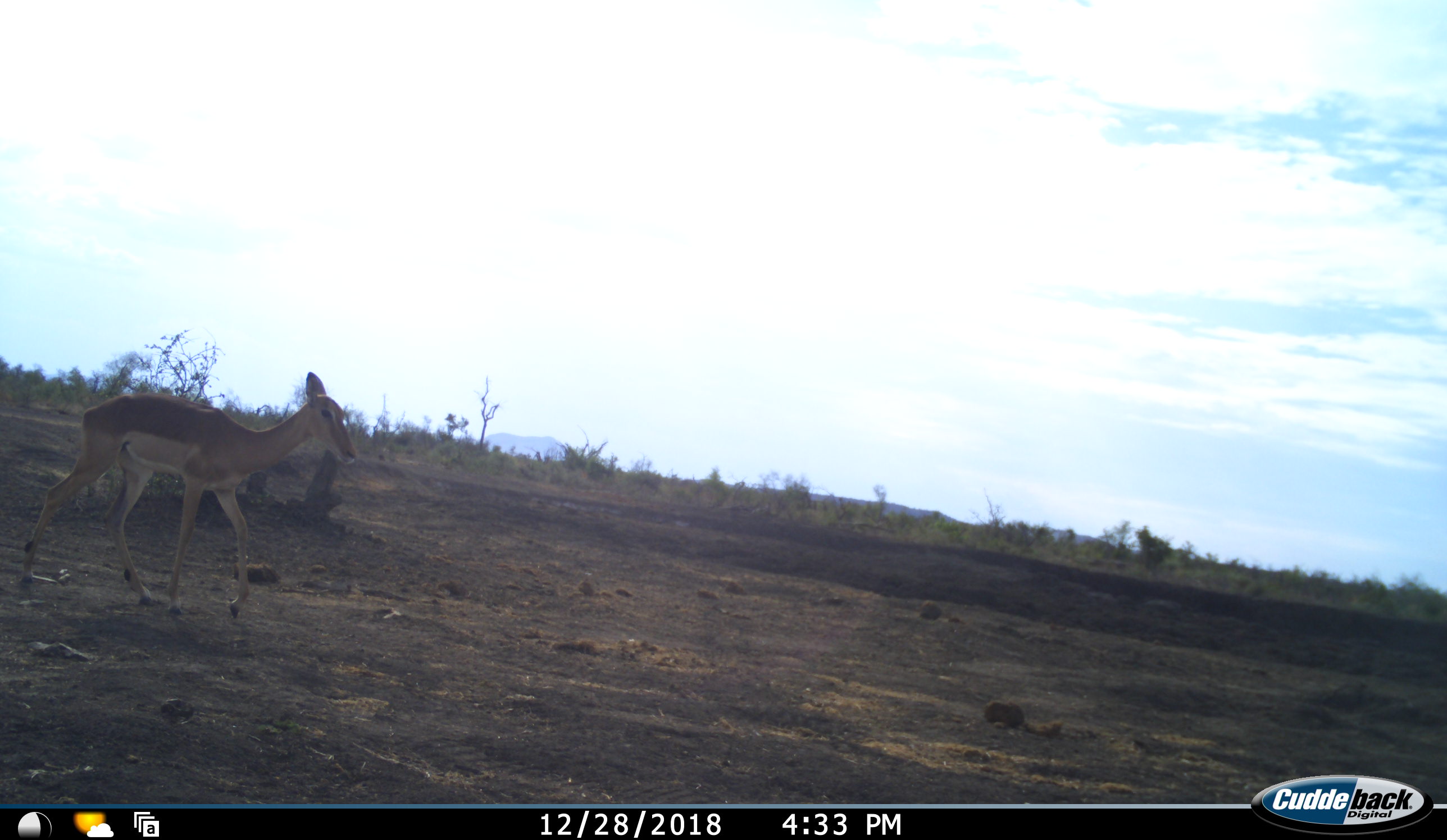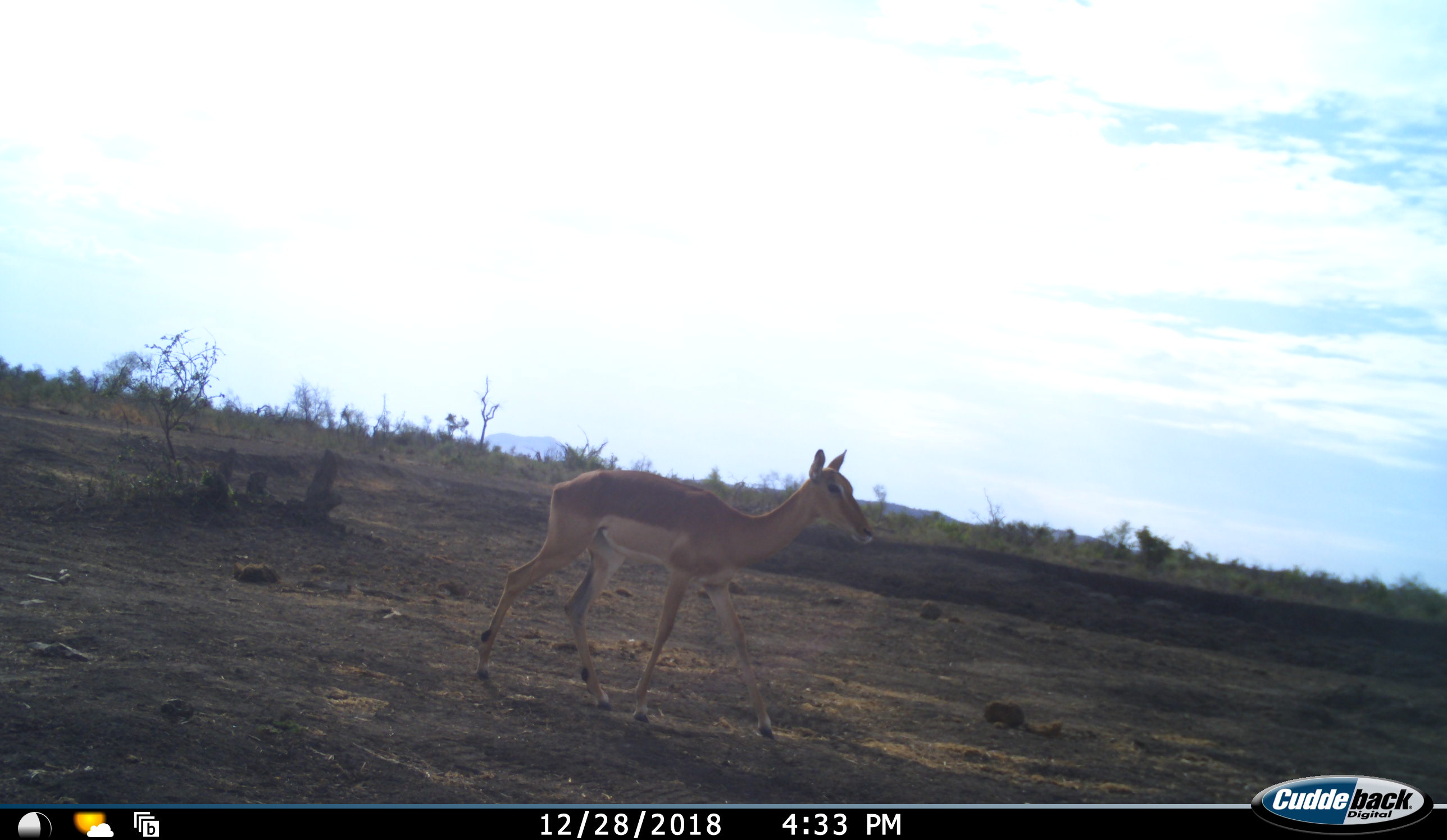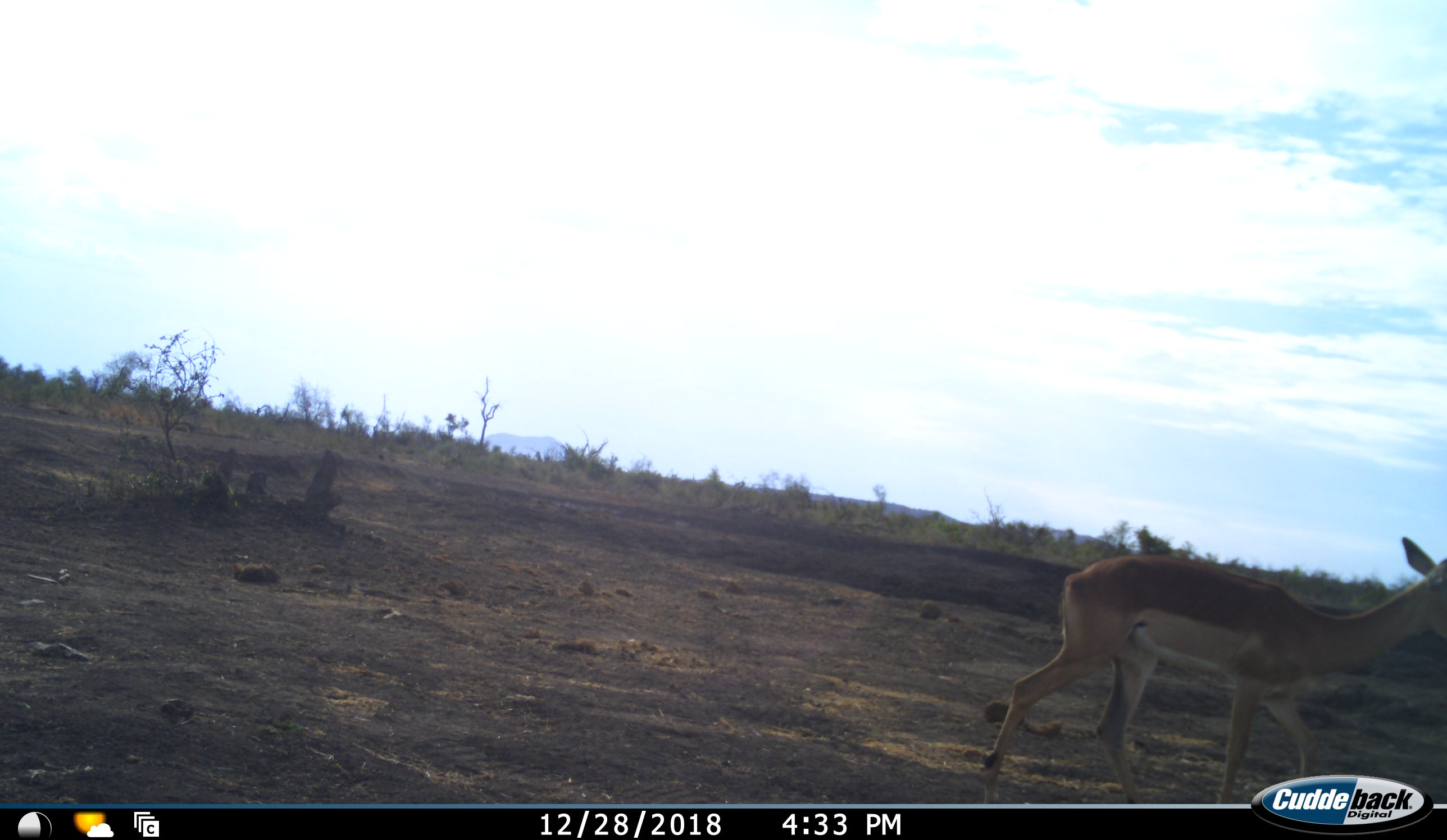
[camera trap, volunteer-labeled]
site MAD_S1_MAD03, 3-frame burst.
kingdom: Animalia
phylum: Chordata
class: Mammalia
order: Artiodactyla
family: Bovidae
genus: Aepyceros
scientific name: Aepyceros melampus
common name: impala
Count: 1.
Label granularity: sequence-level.